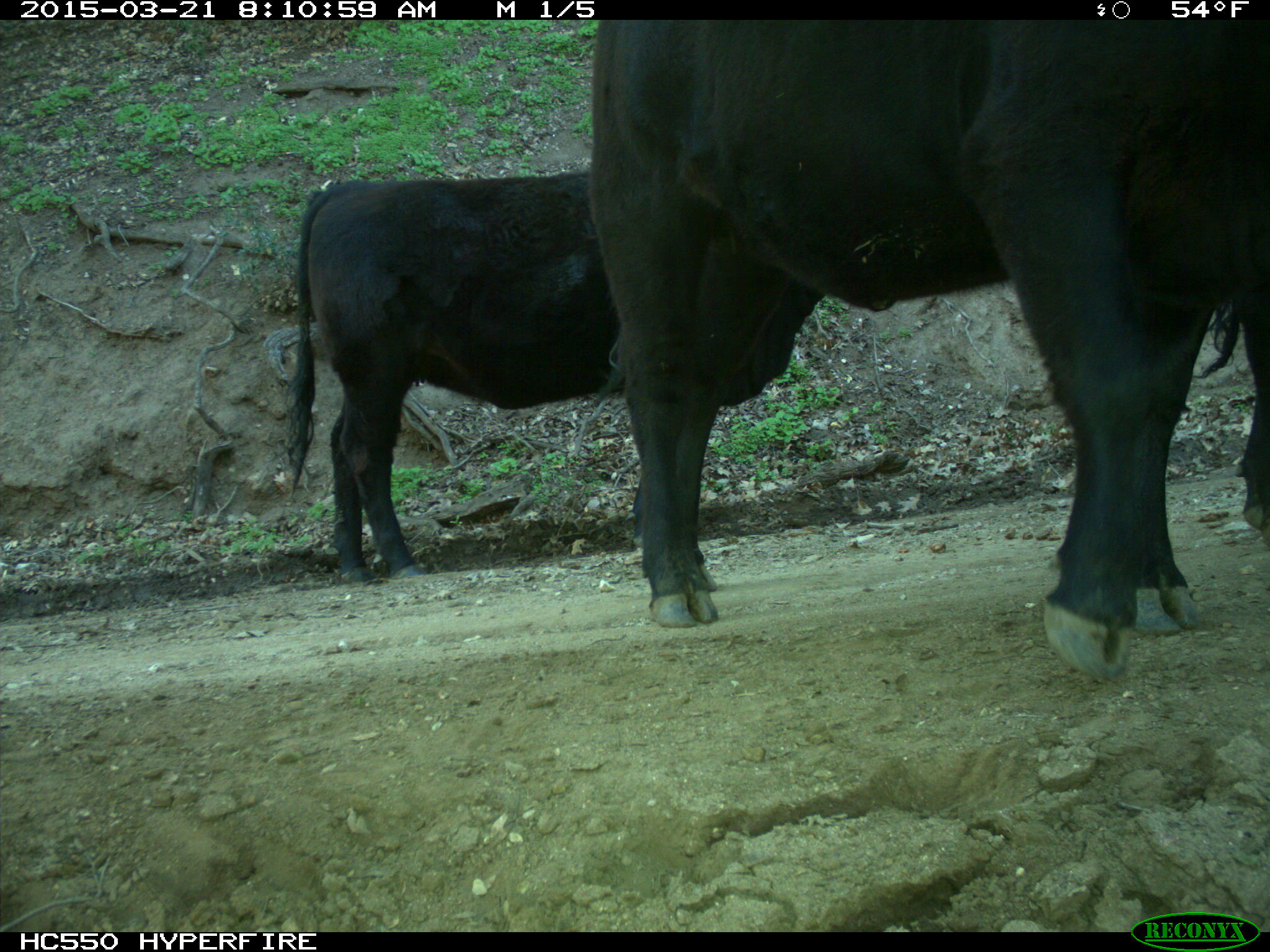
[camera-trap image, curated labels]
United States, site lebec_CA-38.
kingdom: Animalia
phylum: Chordata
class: Mammalia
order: Artiodactyla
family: Bovidae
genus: Bos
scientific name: Bos taurus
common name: domestic cow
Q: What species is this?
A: Bos taurus (domestic cow).